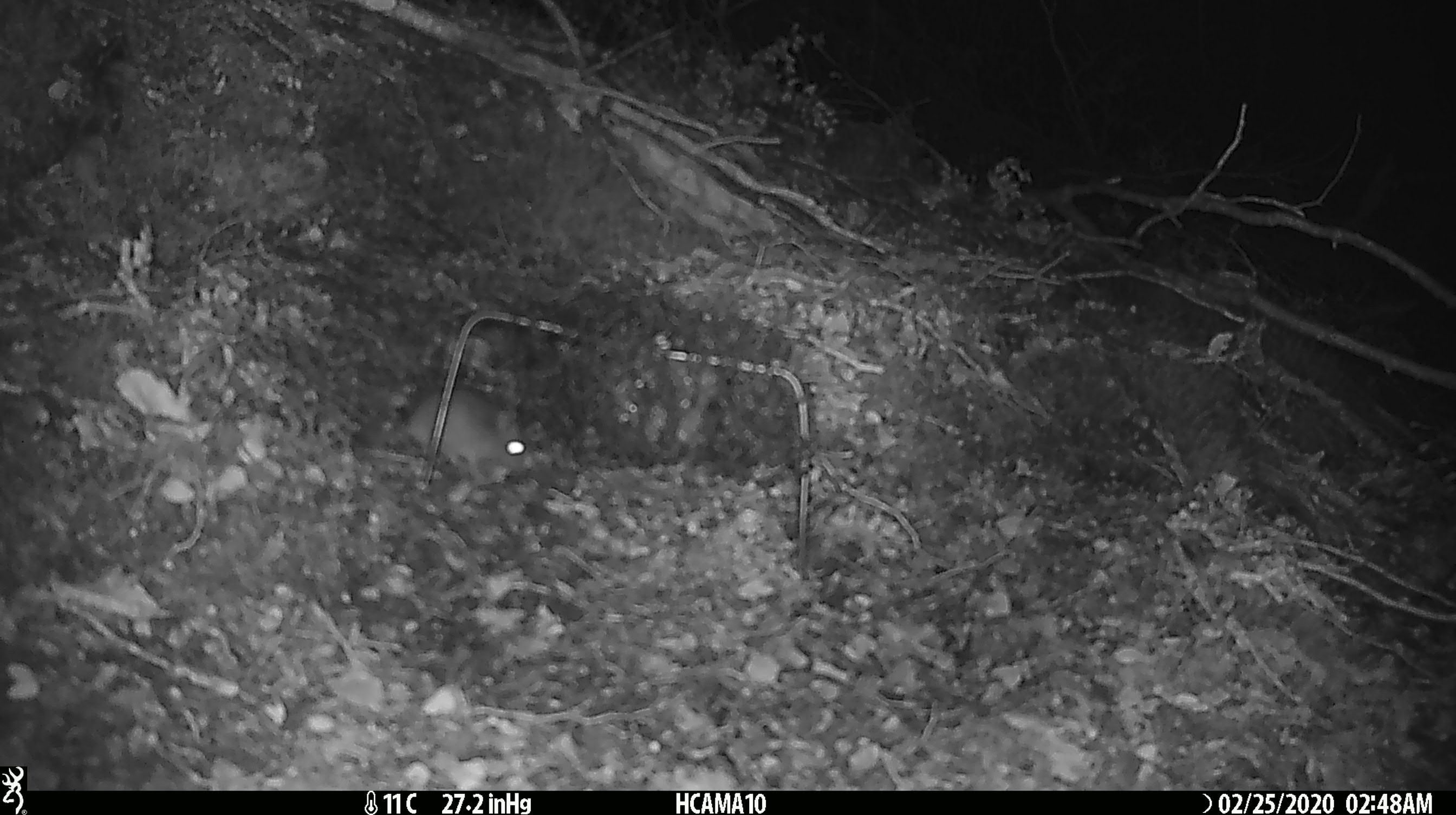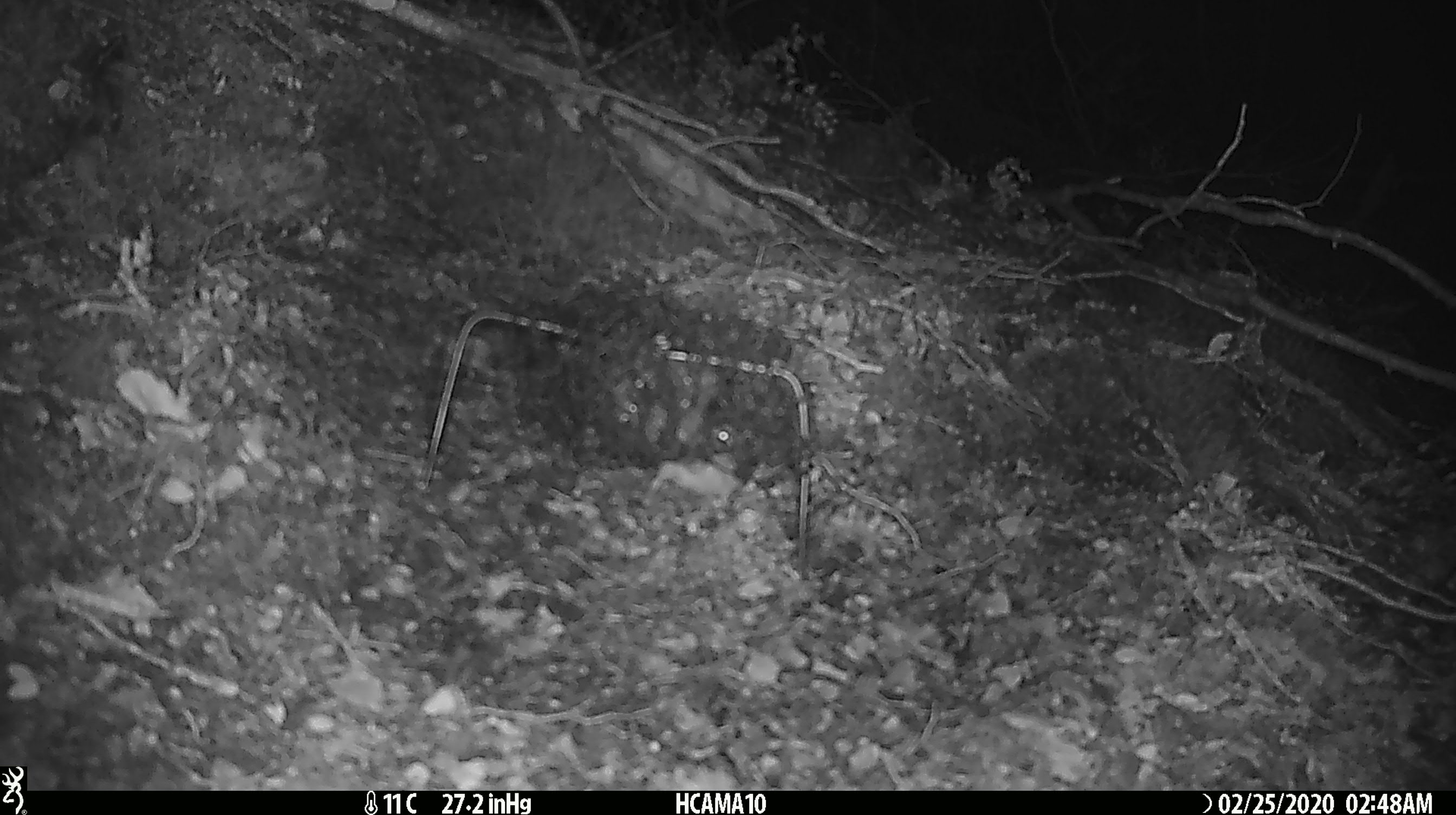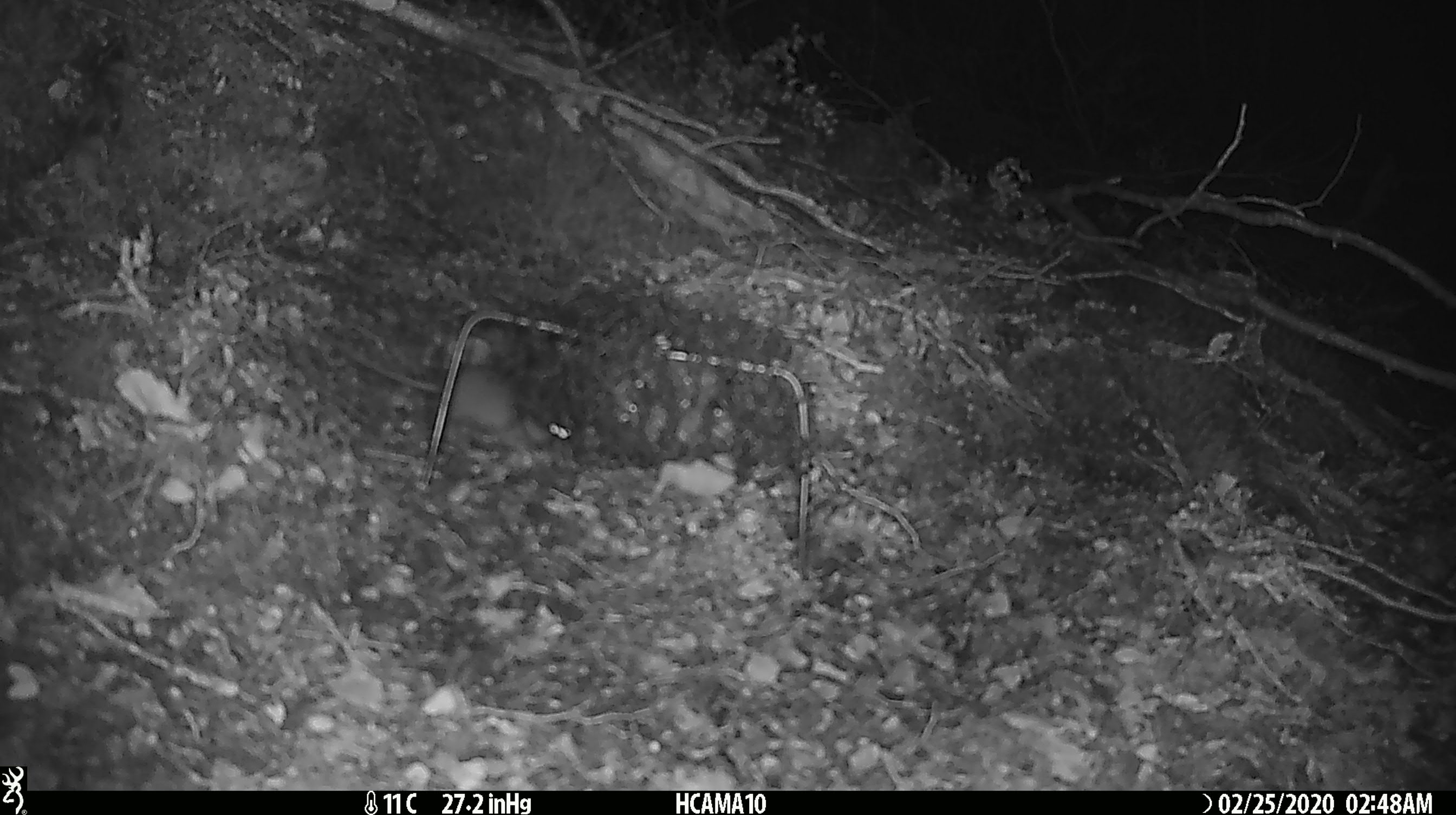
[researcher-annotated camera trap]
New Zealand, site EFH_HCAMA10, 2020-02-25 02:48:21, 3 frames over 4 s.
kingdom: Animalia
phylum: Chordata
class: Mammalia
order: Rodentia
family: Muridae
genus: Mus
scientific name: Mus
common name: mouse